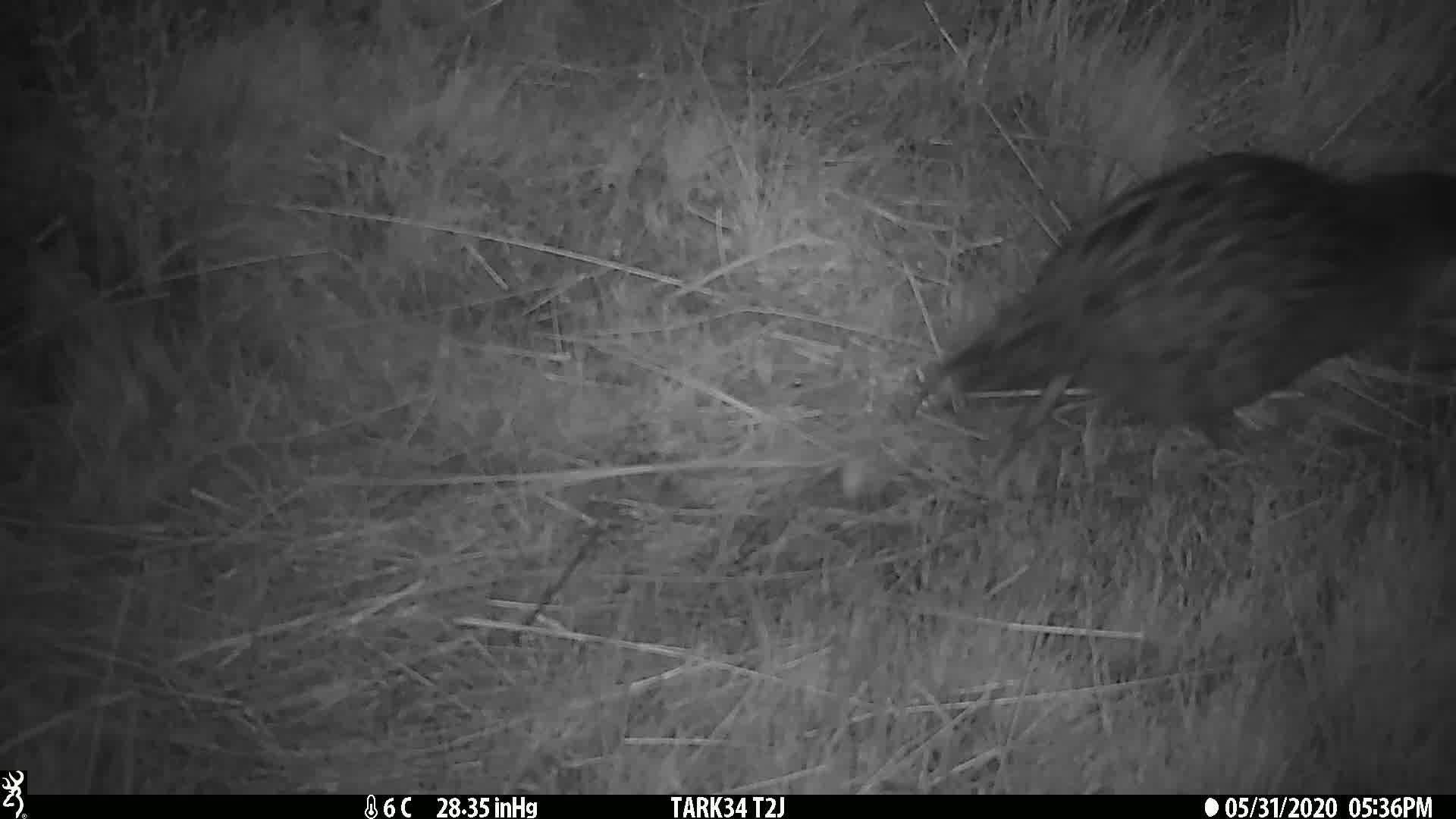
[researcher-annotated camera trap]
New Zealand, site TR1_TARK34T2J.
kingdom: Animalia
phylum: Chordata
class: Aves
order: Gruiformes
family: Rallidae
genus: Gallirallus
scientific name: Gallirallus australis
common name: weka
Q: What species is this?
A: Weka (Gallirallus australis).